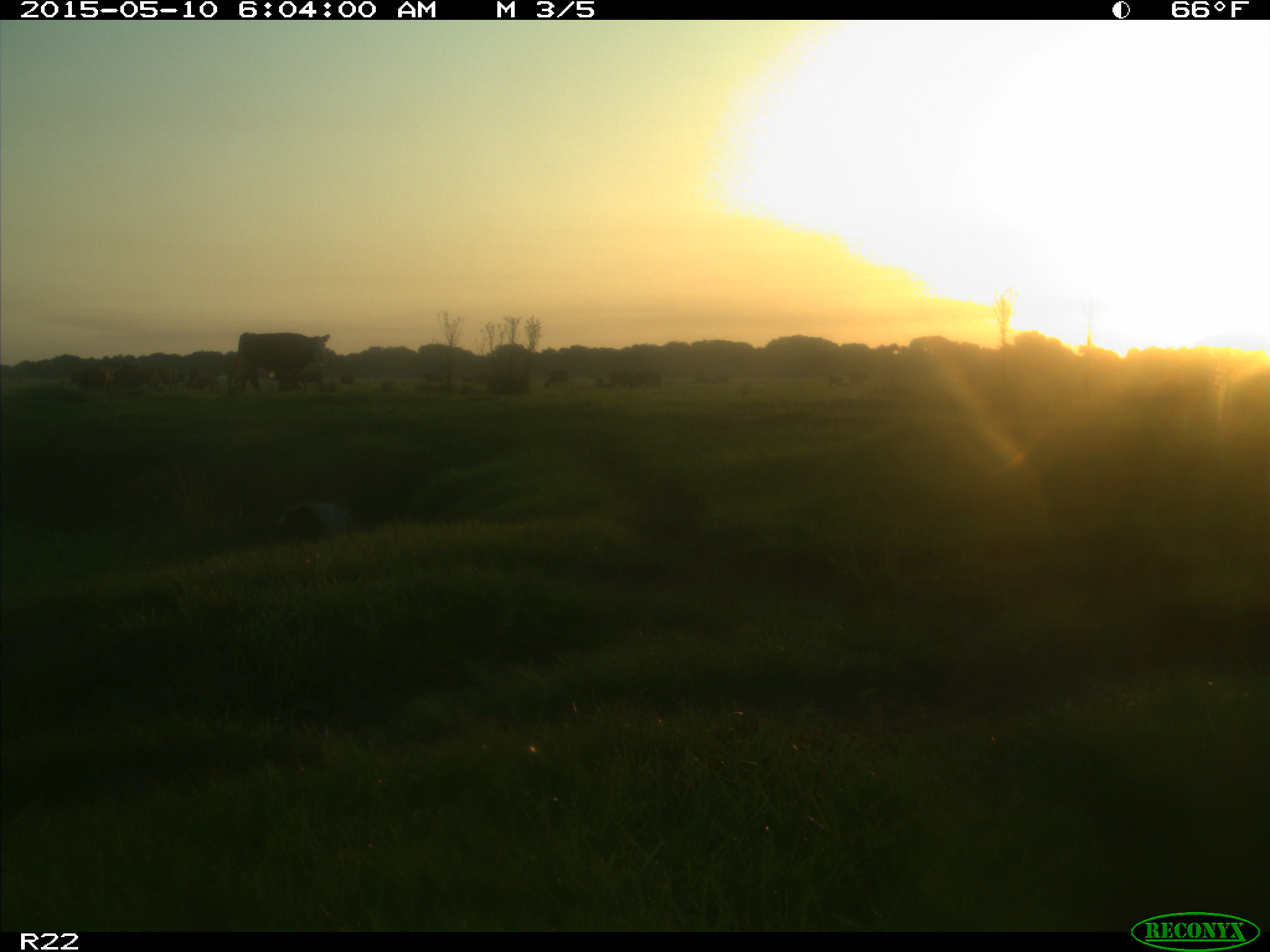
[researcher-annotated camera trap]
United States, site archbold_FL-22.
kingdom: Animalia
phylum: Chordata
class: Mammalia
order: Artiodactyla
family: Bovidae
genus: Bos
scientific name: Bos taurus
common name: domestic cow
Bos taurus (domestic cow).